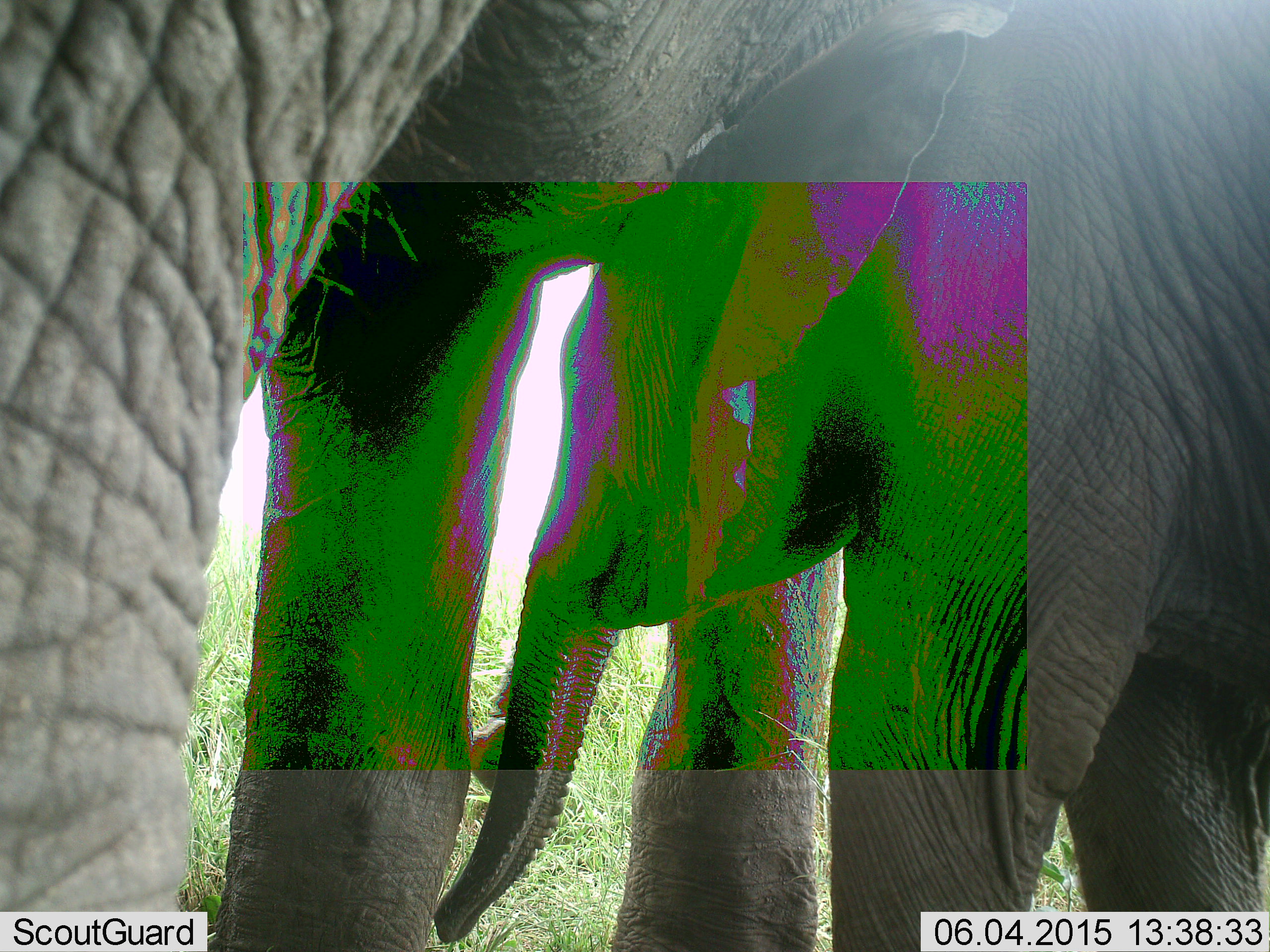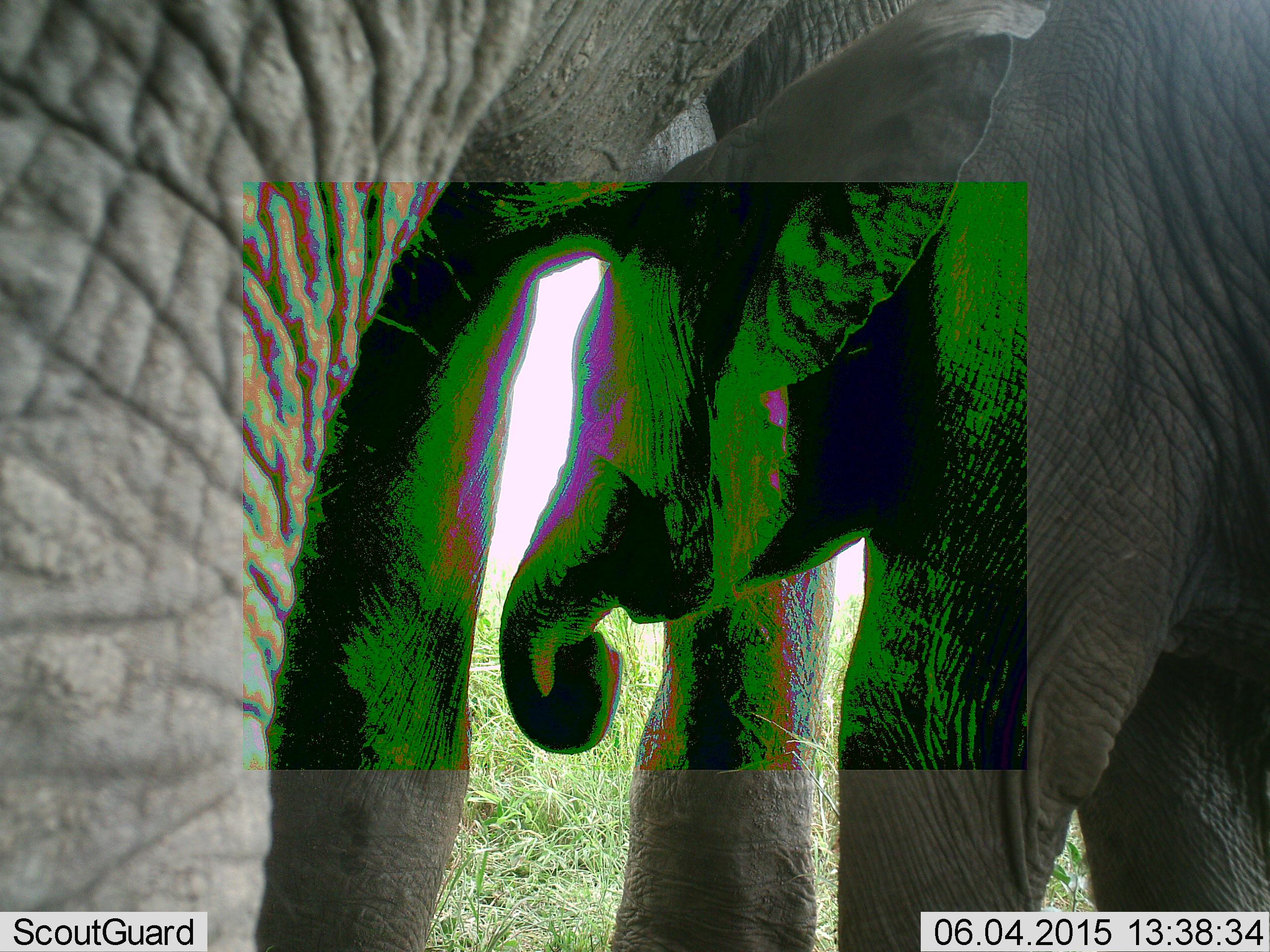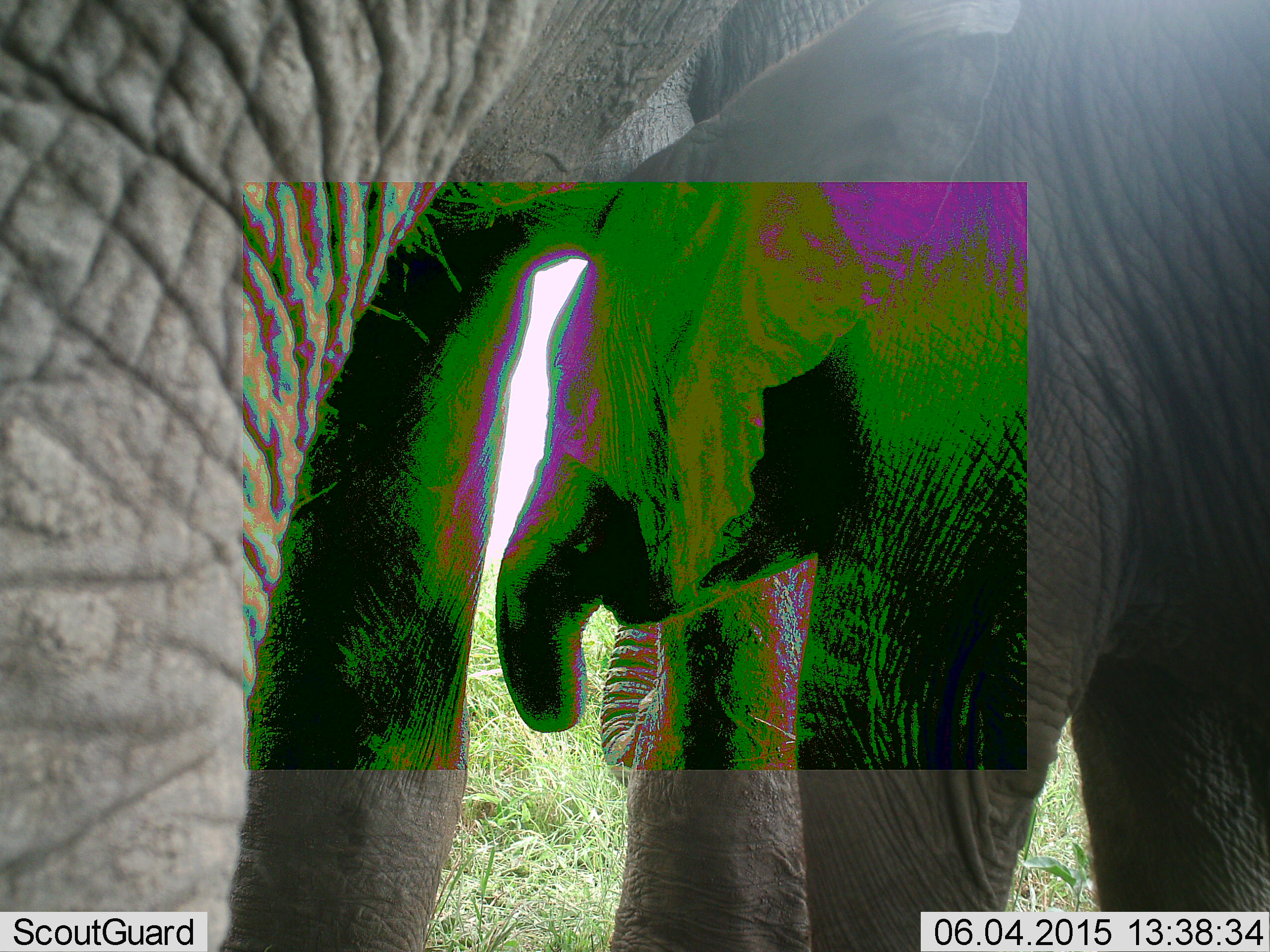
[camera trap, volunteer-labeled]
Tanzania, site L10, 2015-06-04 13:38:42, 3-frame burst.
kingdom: Animalia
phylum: Chordata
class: Mammalia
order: Proboscidea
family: Elephantidae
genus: Loxodonta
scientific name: Loxodonta africana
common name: african bush elephant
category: elephant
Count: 2.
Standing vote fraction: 90%.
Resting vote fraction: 0%.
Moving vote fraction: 0%.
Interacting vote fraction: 10%.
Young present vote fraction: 80%.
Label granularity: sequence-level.